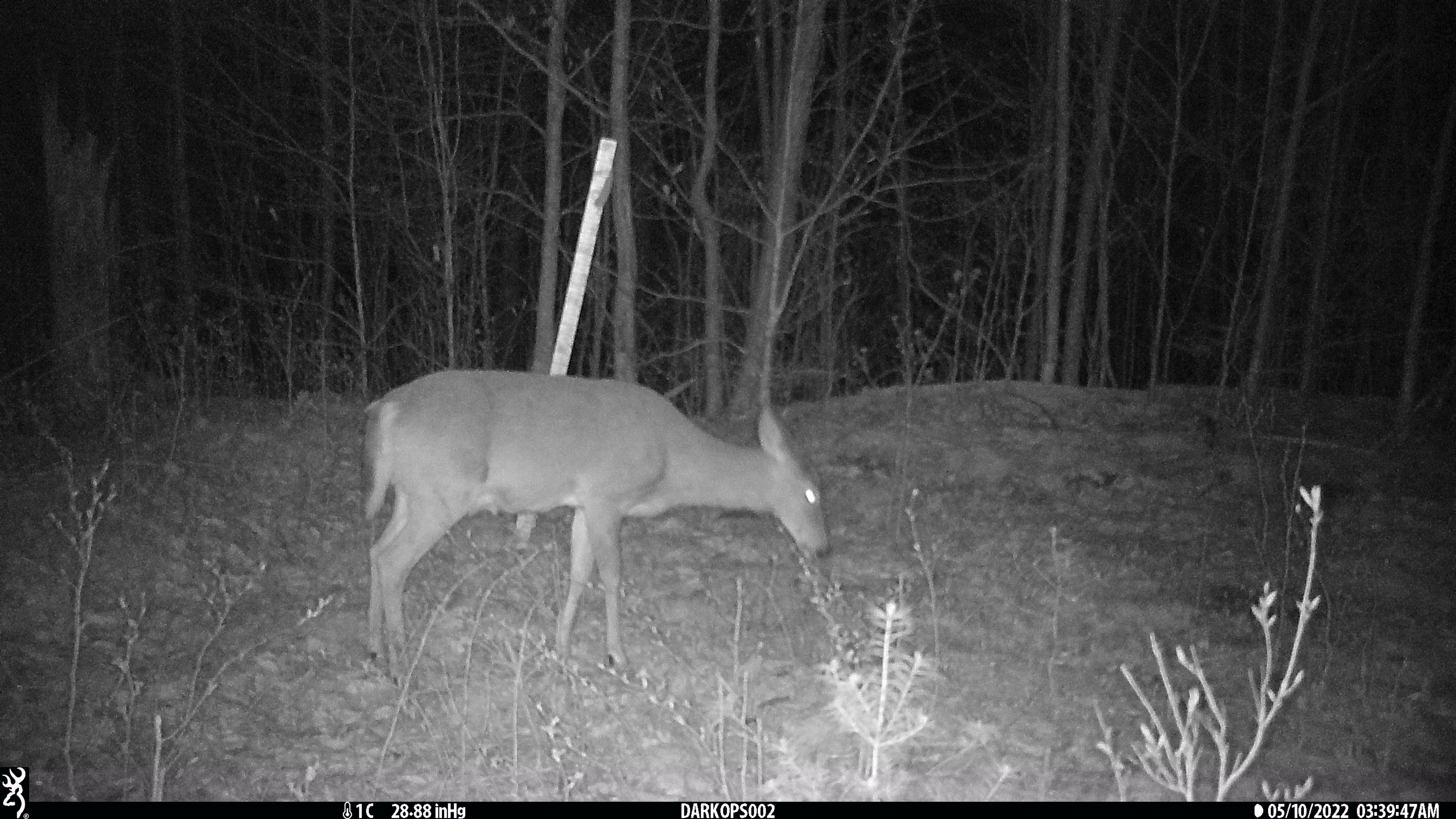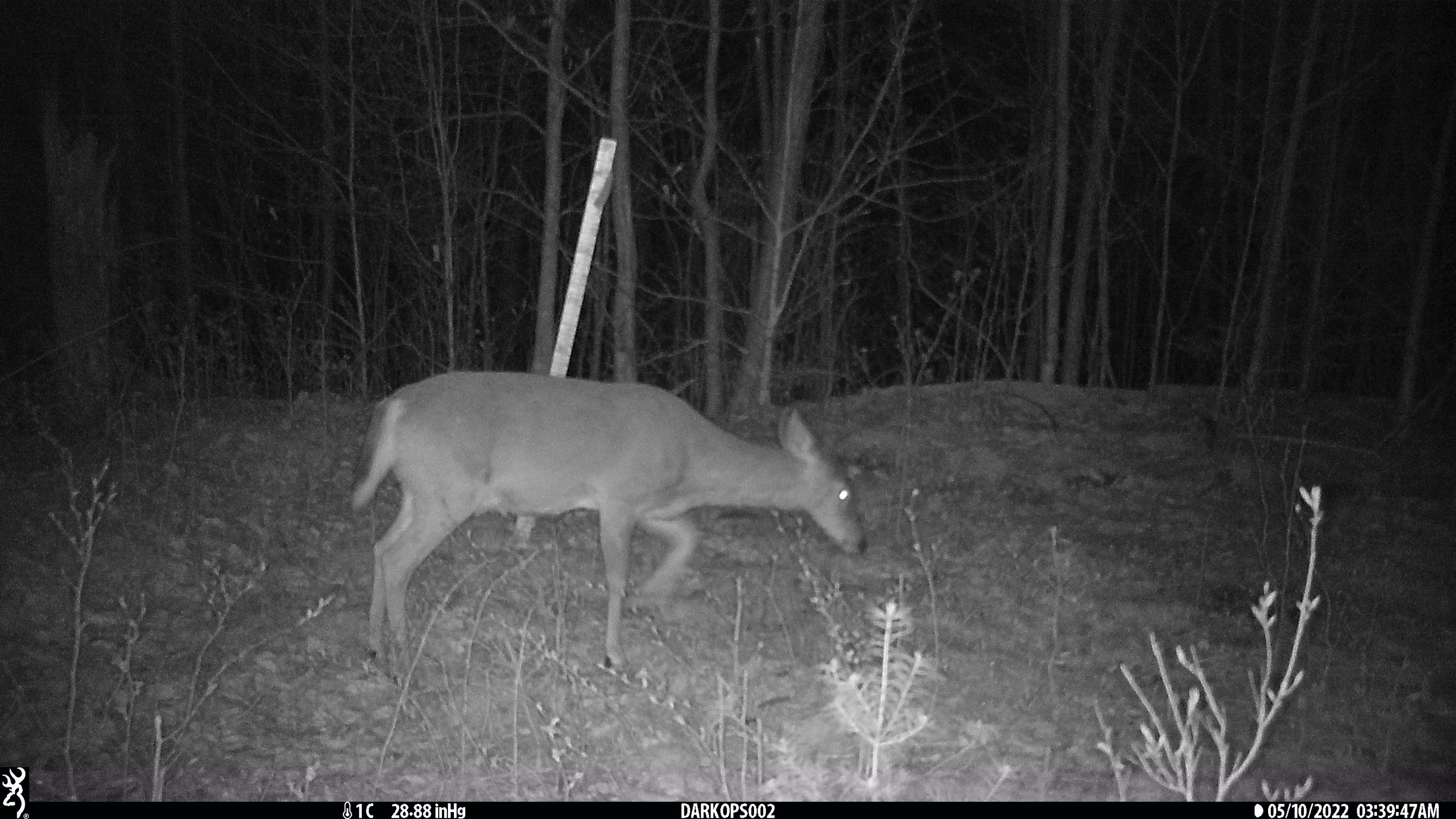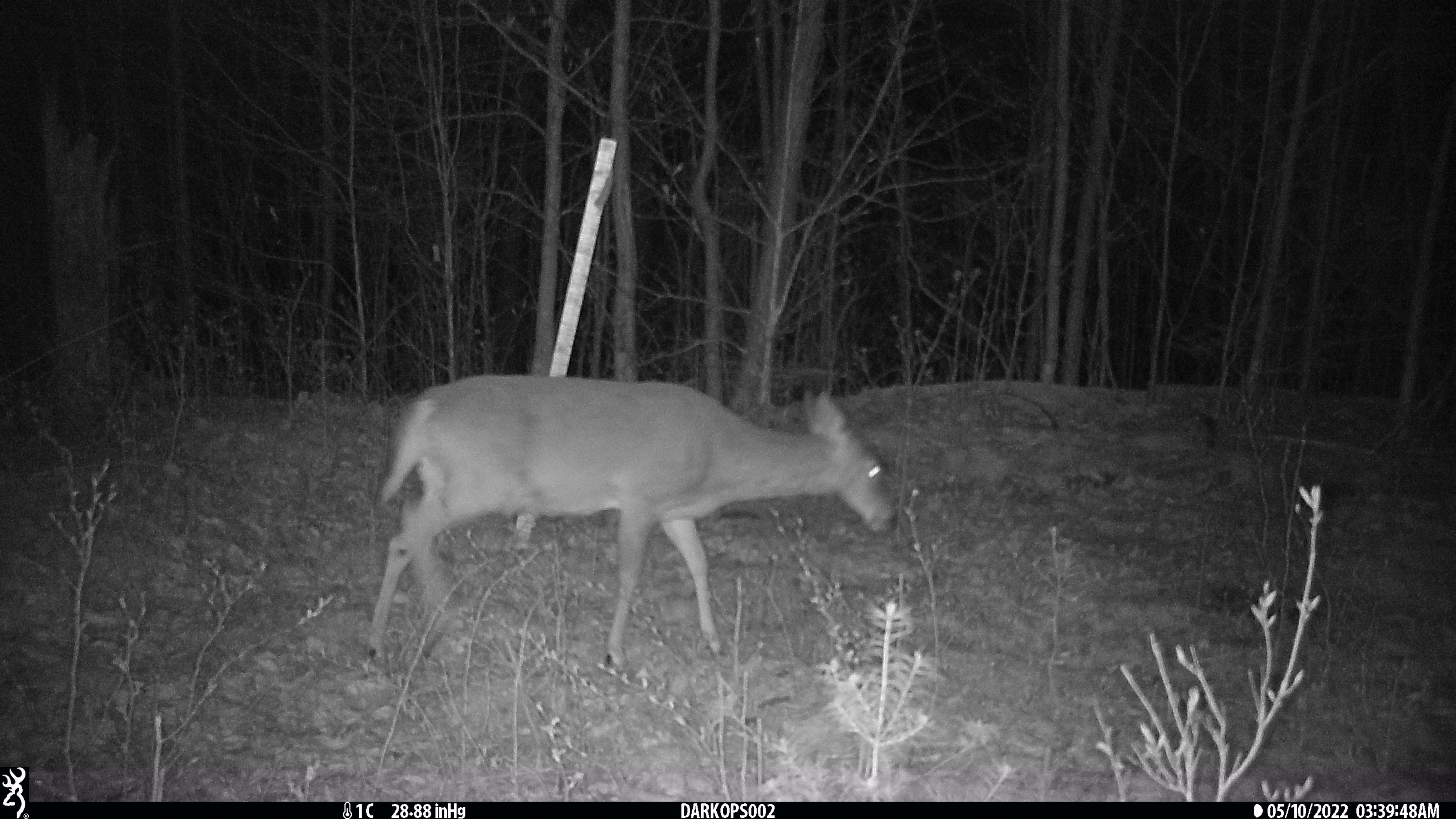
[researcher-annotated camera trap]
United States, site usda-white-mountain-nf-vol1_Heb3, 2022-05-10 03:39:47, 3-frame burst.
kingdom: Animalia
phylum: Chordata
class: Mammalia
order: Artiodactyla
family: Cervidae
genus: Odocoileus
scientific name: Odocoileus virginianus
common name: white-tailed deer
White-tailed deer (Odocoileus virginianus).